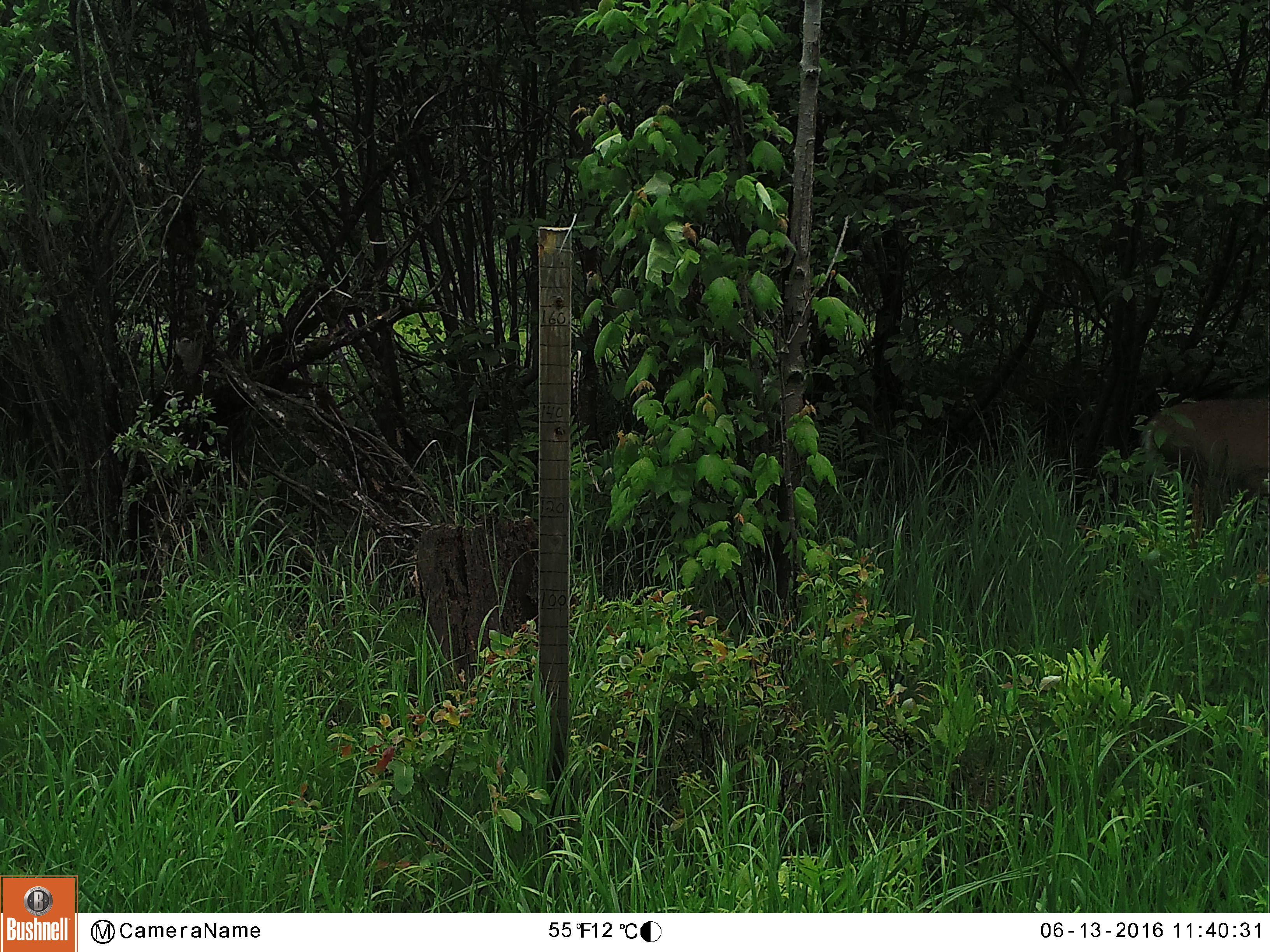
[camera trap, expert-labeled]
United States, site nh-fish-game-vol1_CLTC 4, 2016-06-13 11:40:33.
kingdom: Animalia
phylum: Chordata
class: Mammalia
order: Artiodactyla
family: Cervidae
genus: Odocoileus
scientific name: Odocoileus virginianus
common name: white-tailed deer